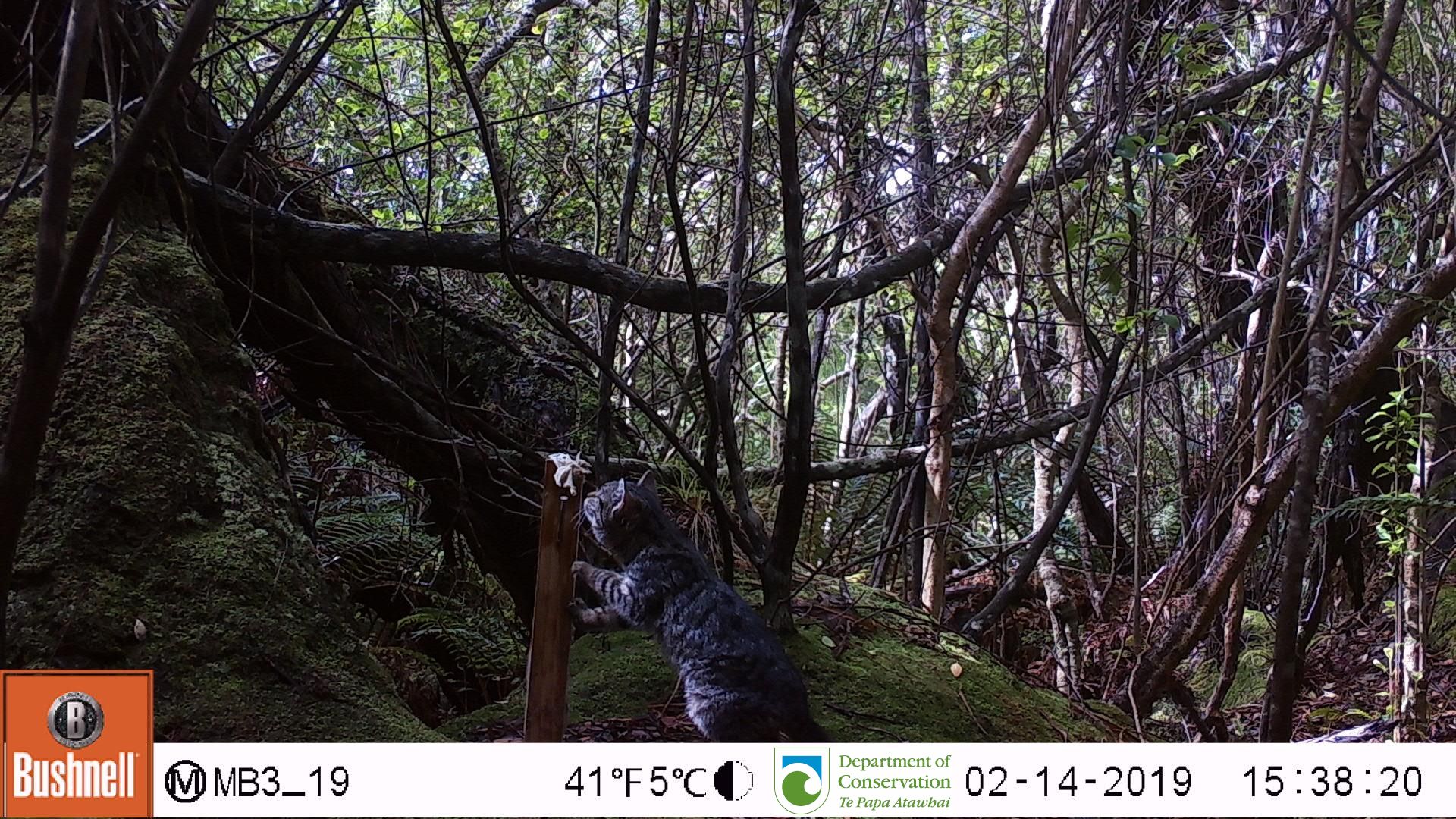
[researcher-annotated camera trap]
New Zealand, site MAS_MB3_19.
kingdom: Animalia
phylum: Chordata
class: Mammalia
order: Carnivora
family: Felidae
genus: Felis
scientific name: Felis catus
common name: domestic cat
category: cat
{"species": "cat (domestic cat) (Felis catus)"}